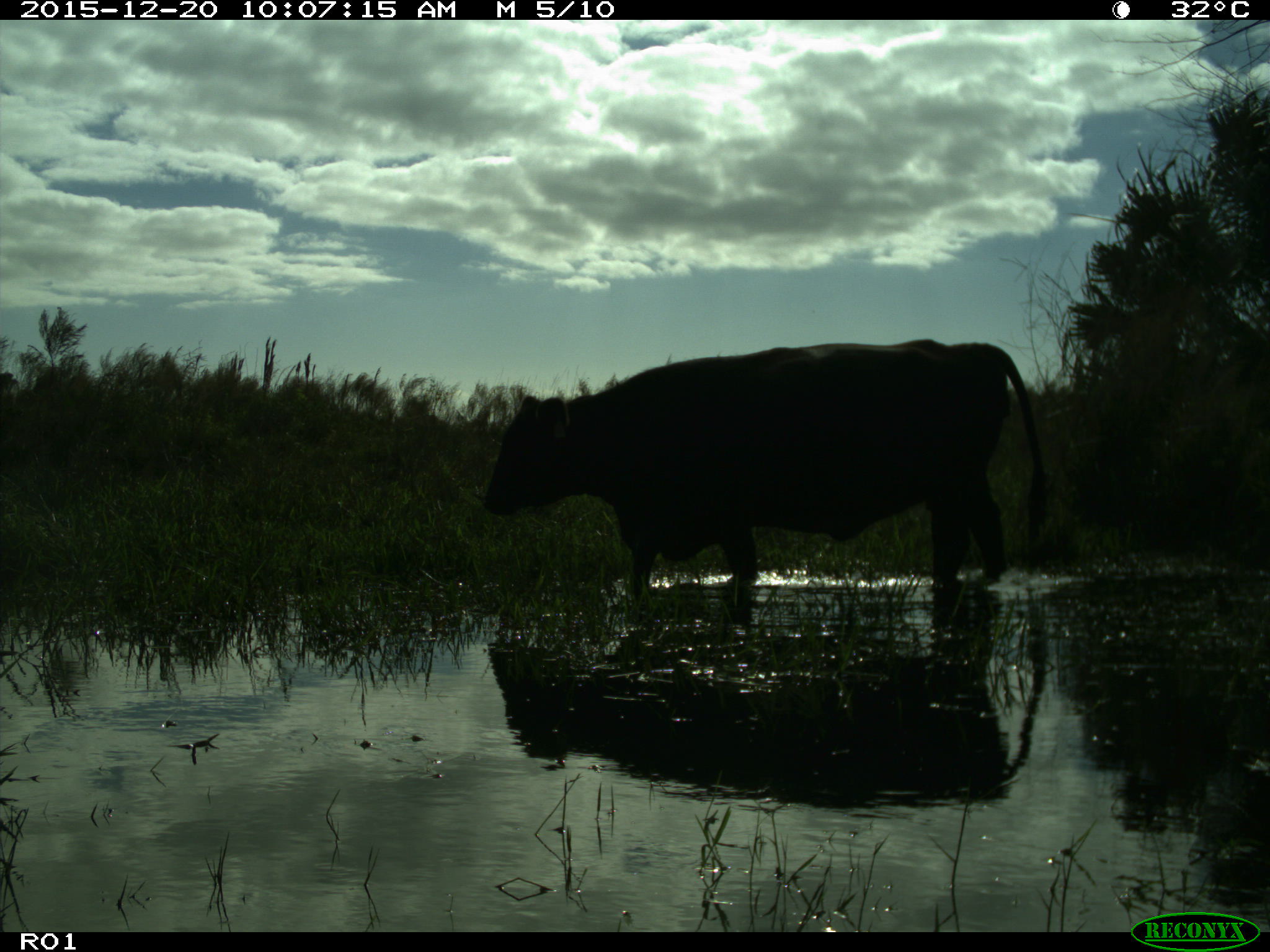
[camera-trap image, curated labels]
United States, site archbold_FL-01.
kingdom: Animalia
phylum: Chordata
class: Mammalia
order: Artiodactyla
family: Bovidae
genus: Bos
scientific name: Bos taurus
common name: domestic cow